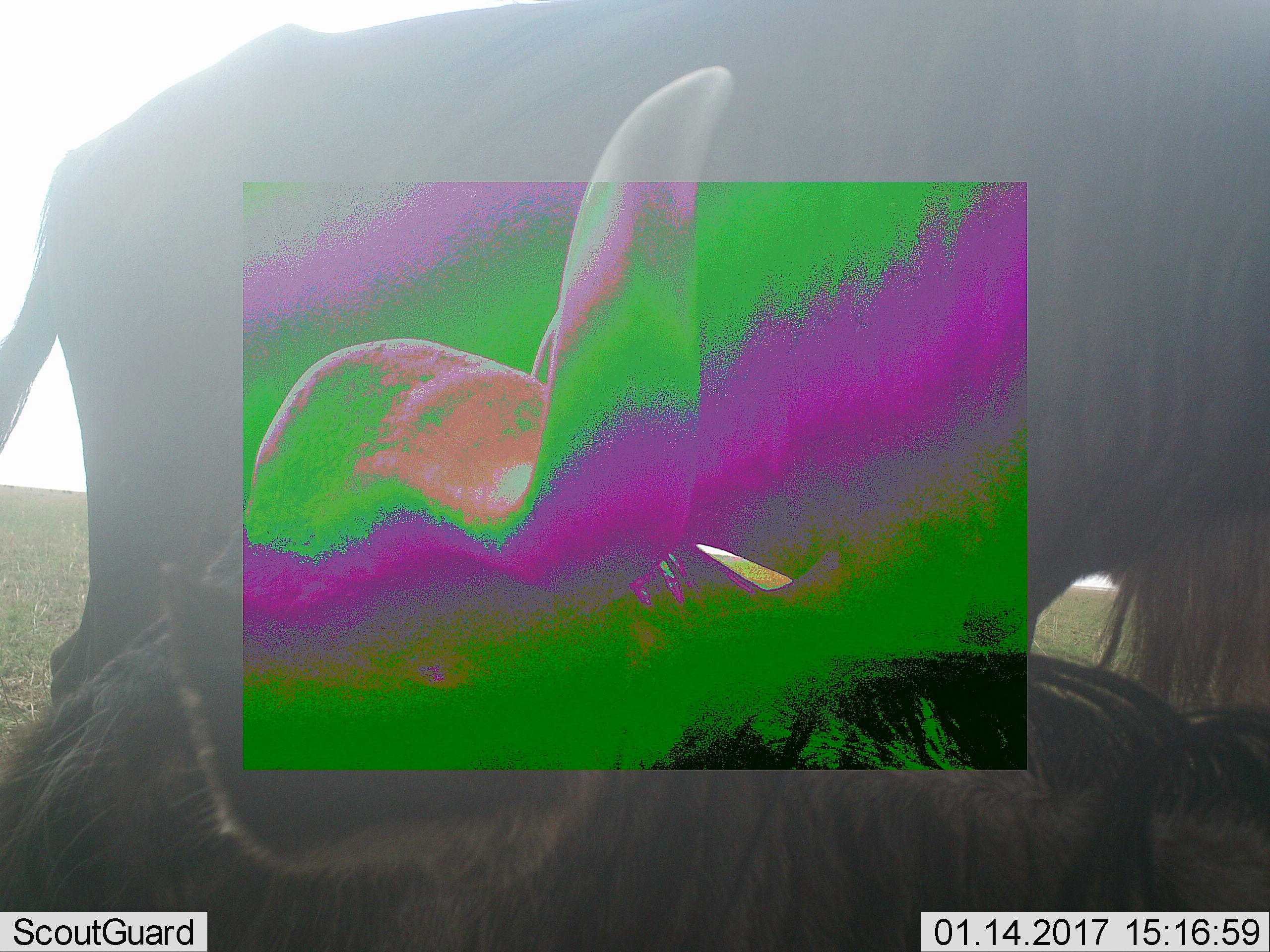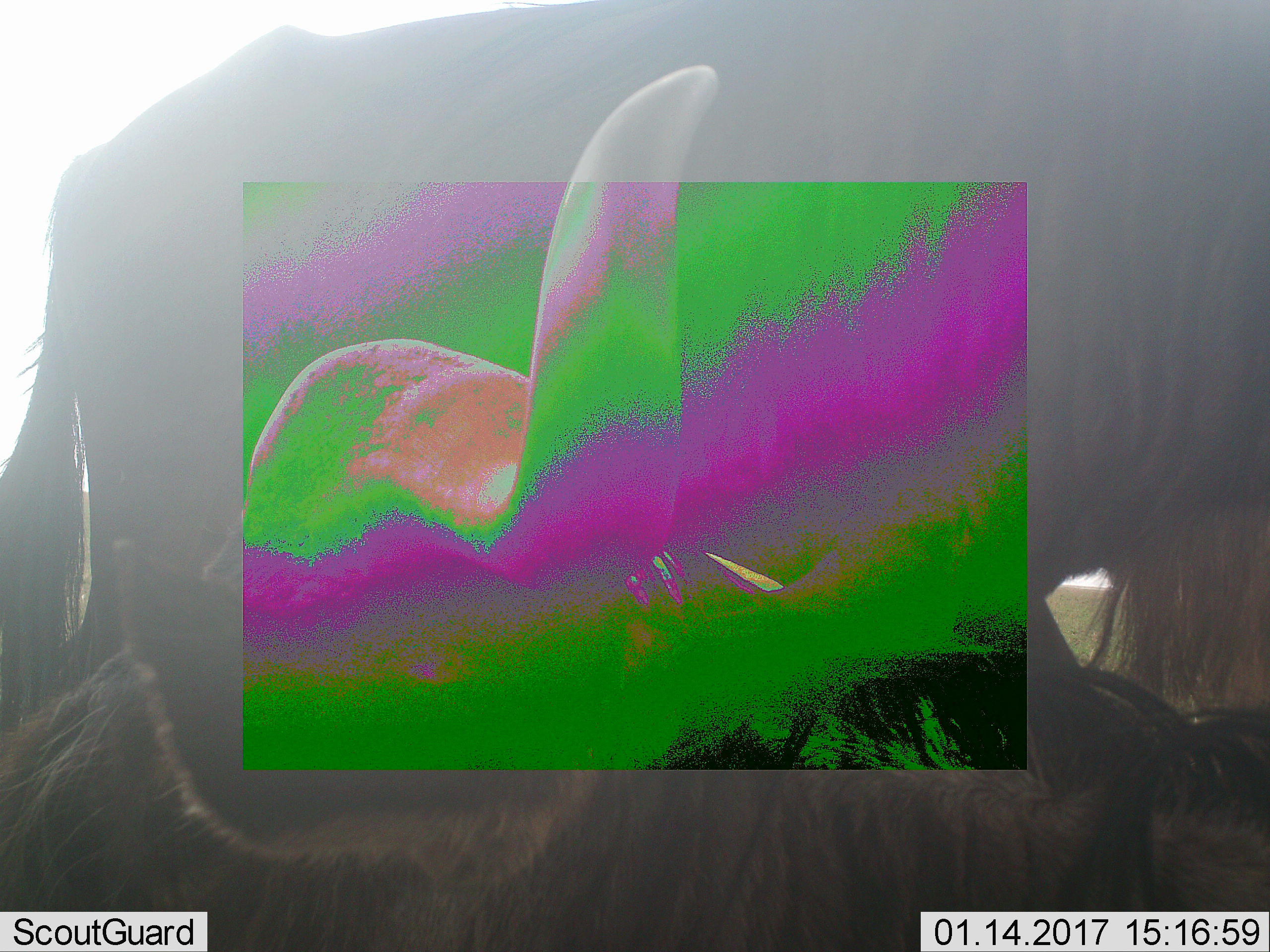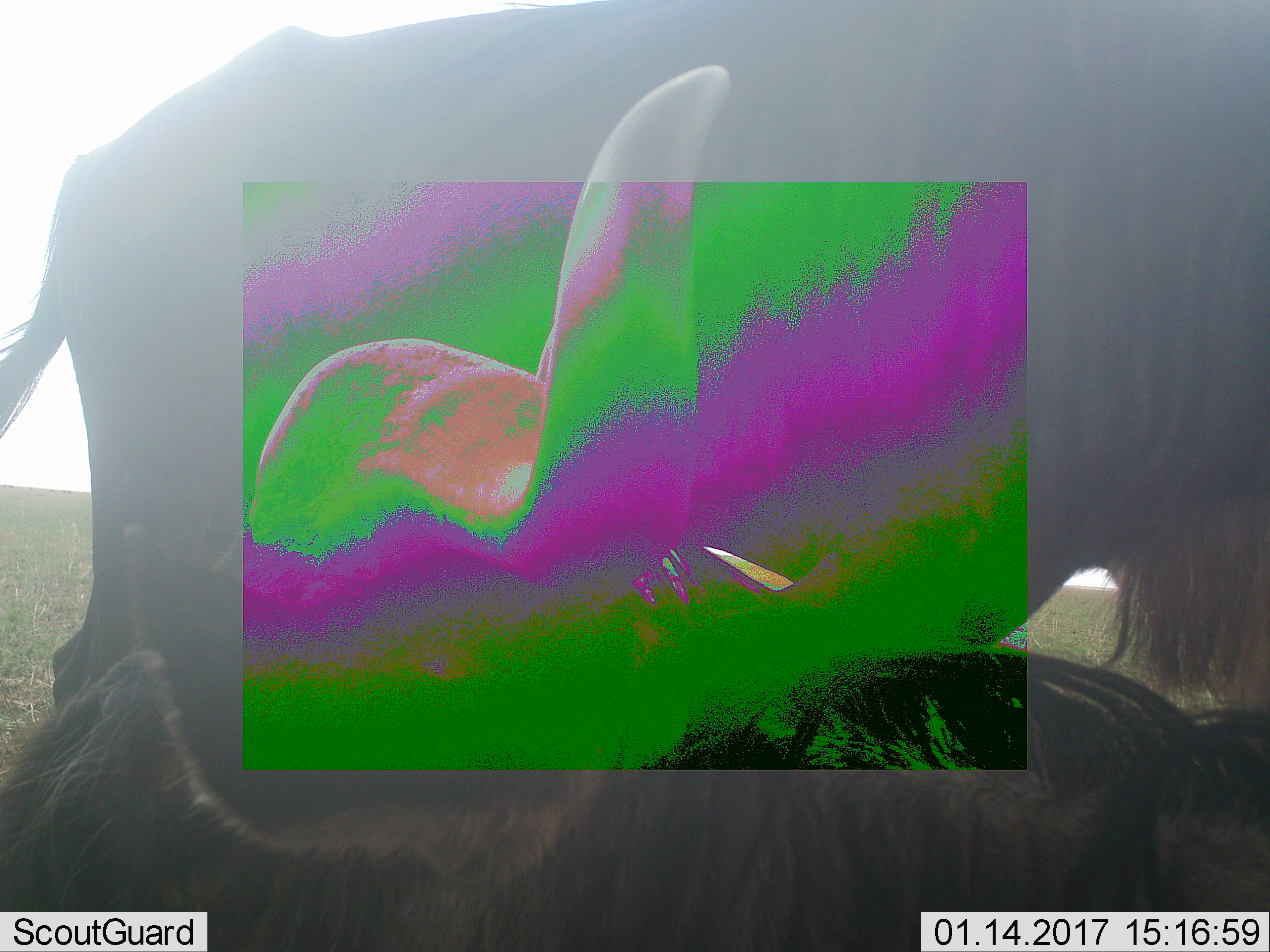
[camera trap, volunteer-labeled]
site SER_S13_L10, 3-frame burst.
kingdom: Animalia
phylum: Chordata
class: Mammalia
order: Artiodactyla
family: Bovidae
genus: Connochaetes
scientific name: Connochaetes taurinus taurinus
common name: blue wildebeest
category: wildebeestblue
Wildebeestblue (blue wildebeest) (Connochaetes taurinus taurinus), count 2. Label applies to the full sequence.